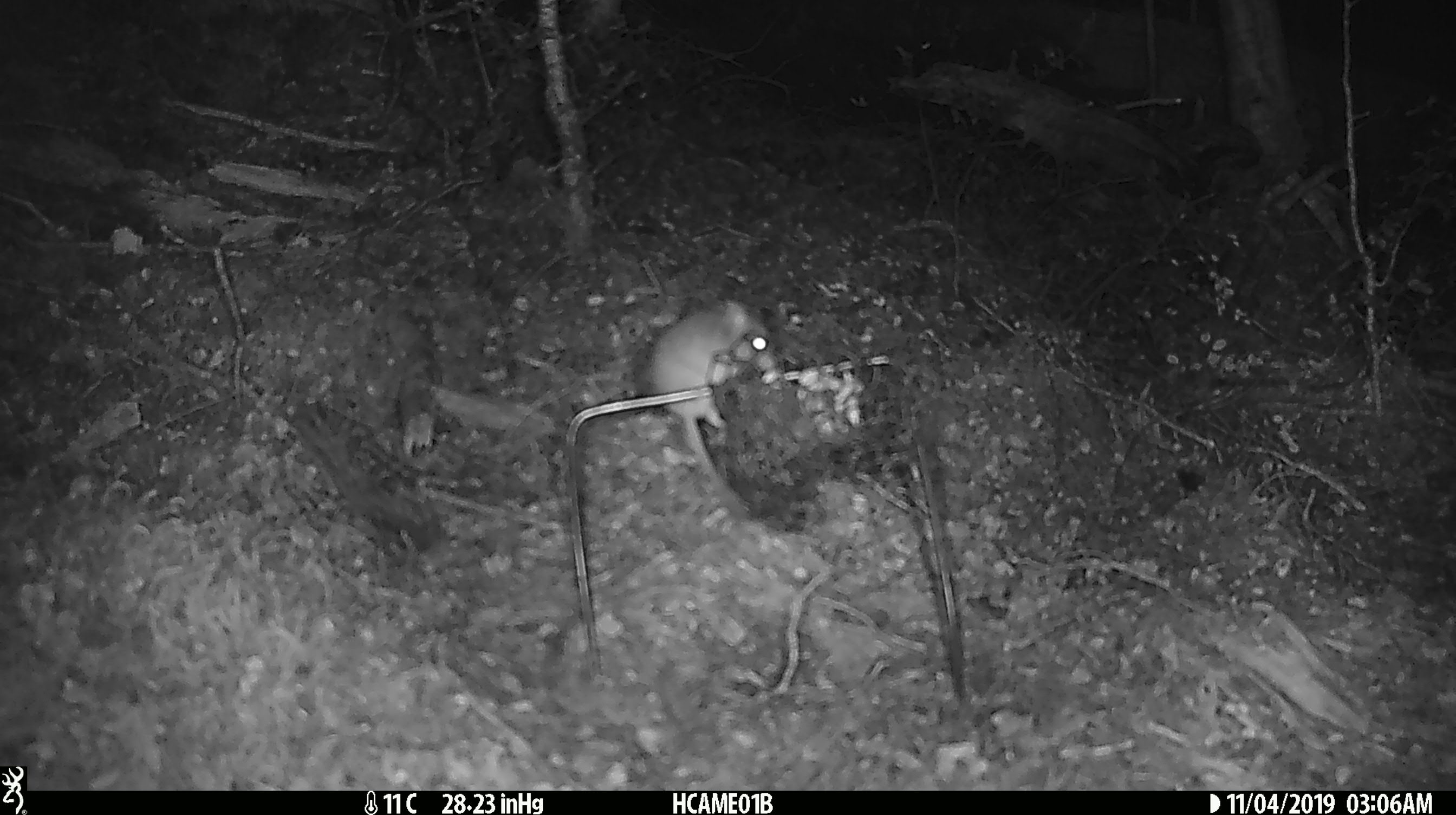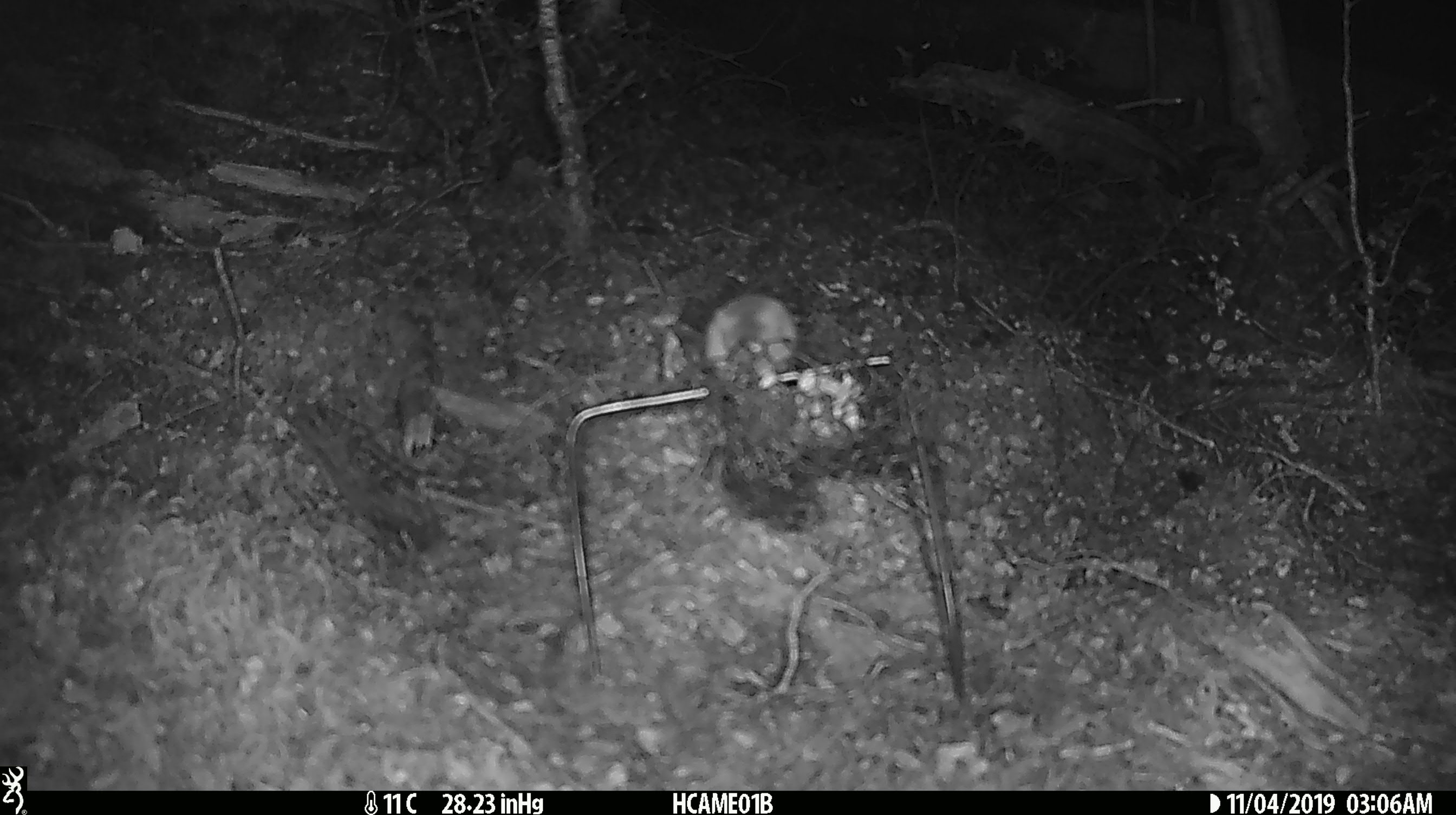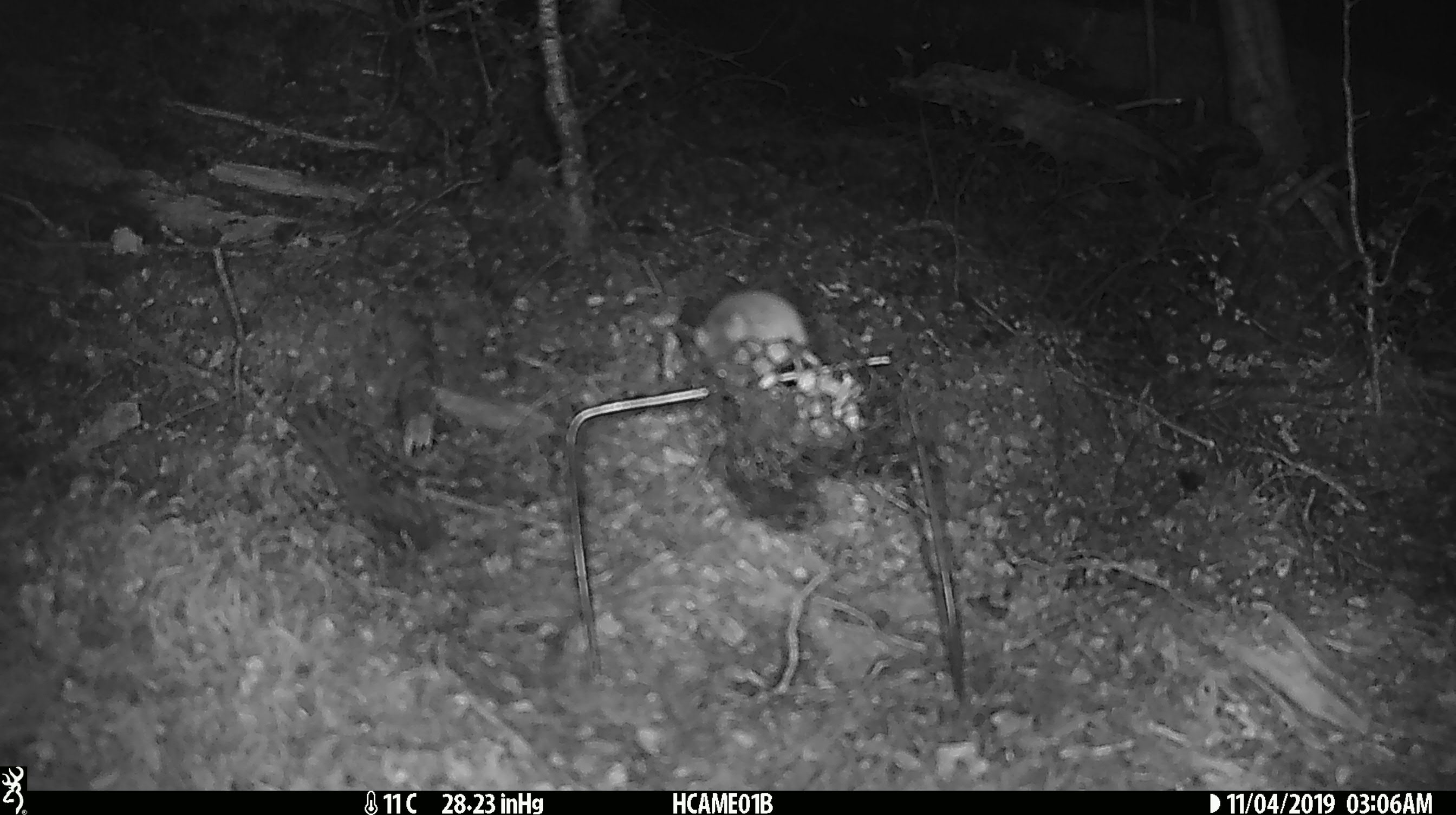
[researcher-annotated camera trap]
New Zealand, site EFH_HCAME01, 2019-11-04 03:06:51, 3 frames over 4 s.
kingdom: Animalia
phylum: Chordata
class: Mammalia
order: Rodentia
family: Muridae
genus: Mus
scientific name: Mus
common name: mouse